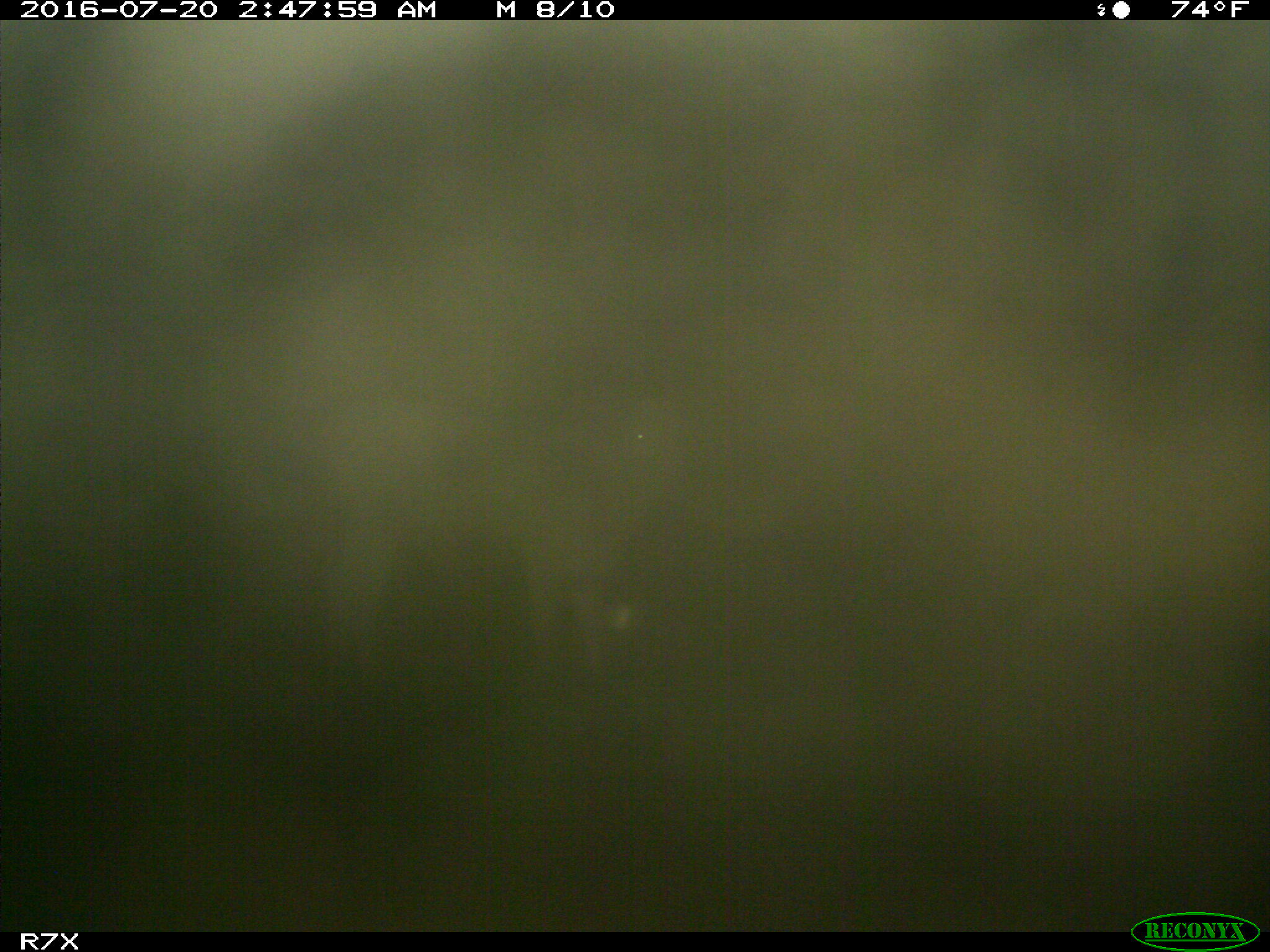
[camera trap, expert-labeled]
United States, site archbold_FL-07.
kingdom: Animalia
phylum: Chordata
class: Mammalia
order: Artiodactyla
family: Bovidae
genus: Bos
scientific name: Bos taurus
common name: domestic cow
Bos taurus (domestic cow).